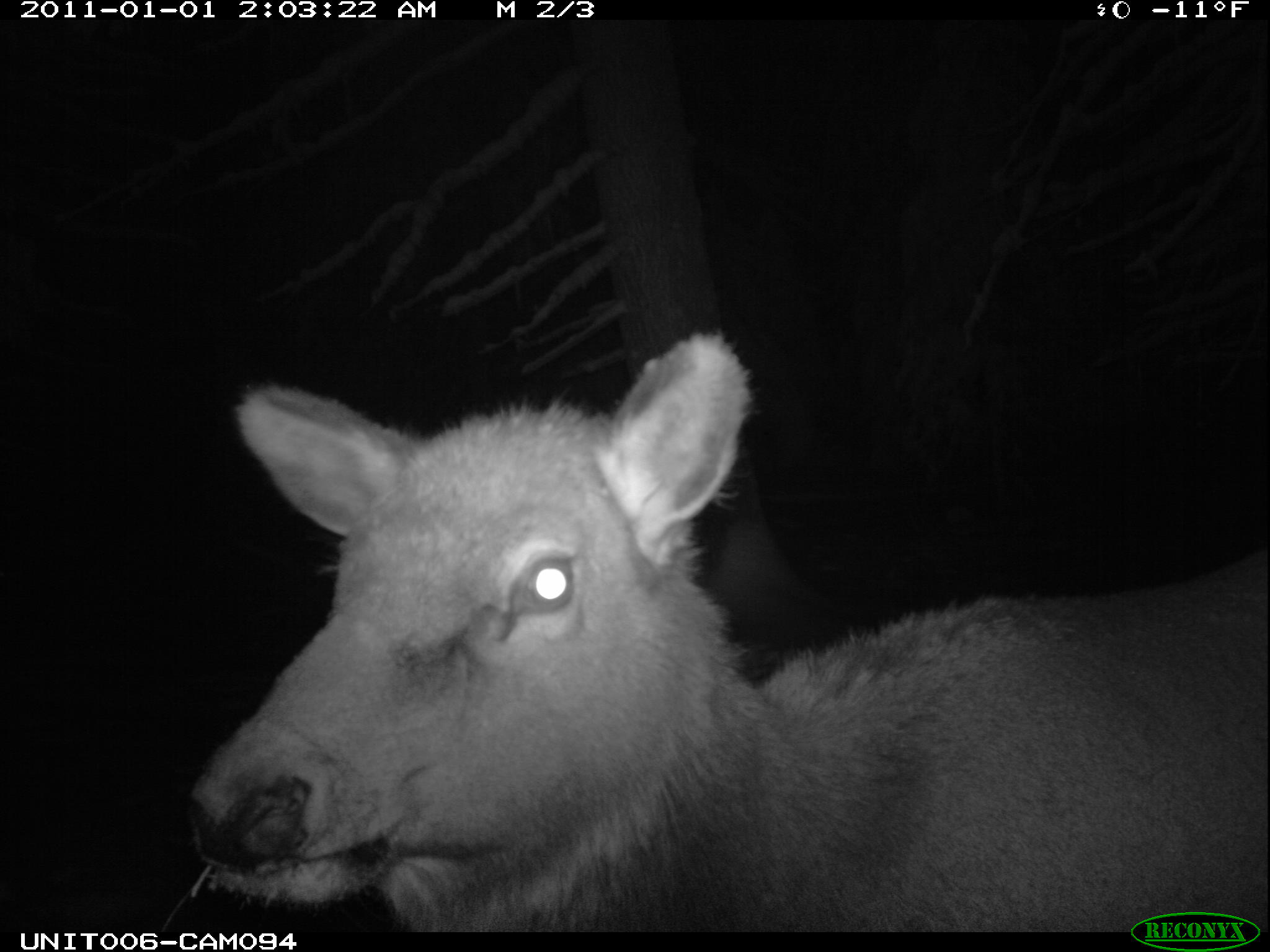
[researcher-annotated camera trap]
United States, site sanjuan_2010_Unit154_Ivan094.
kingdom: Animalia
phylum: Chordata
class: Mammalia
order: Artiodactyla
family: Cervidae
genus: Cervus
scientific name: Cervus elaphus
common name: red deer